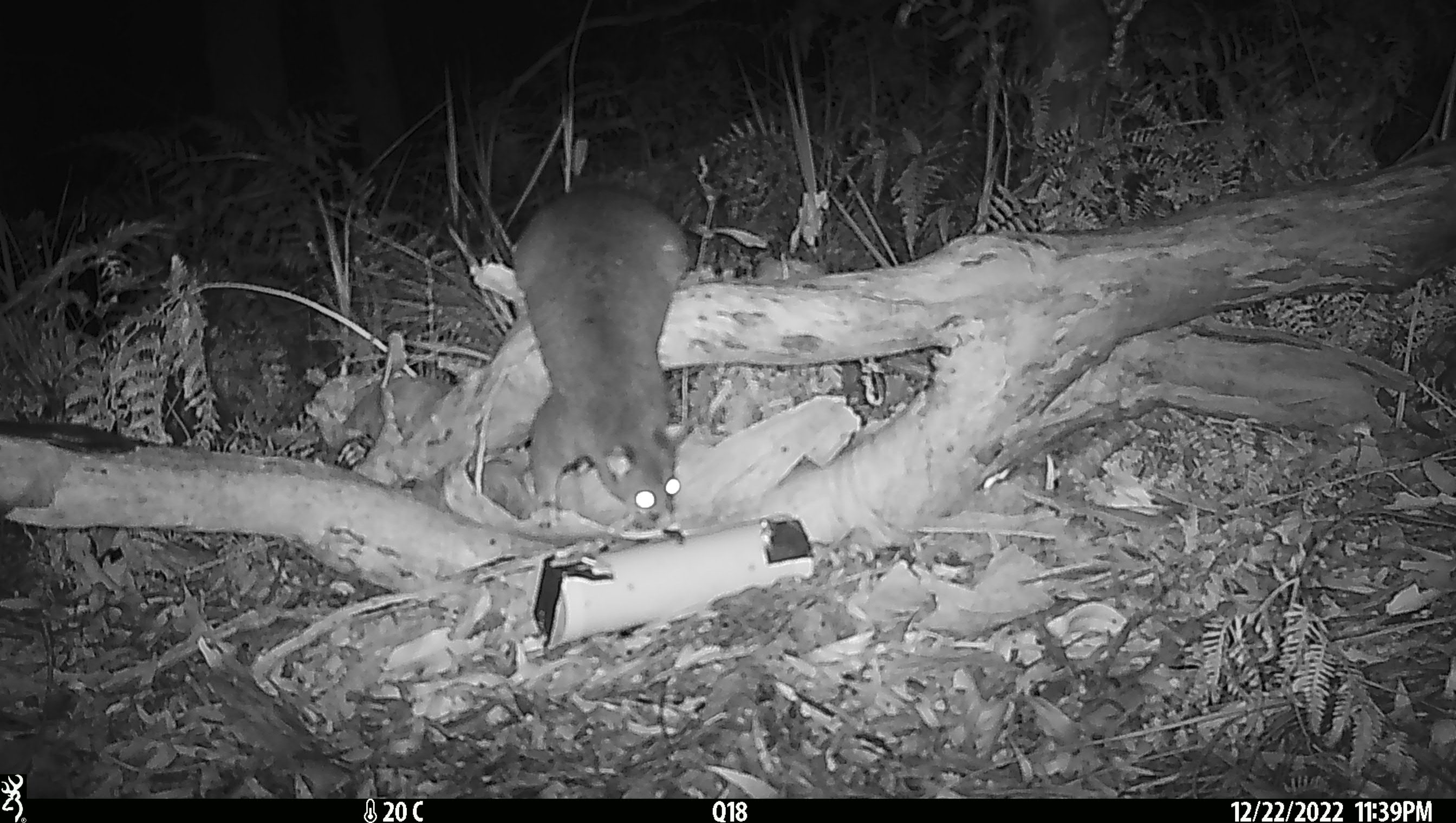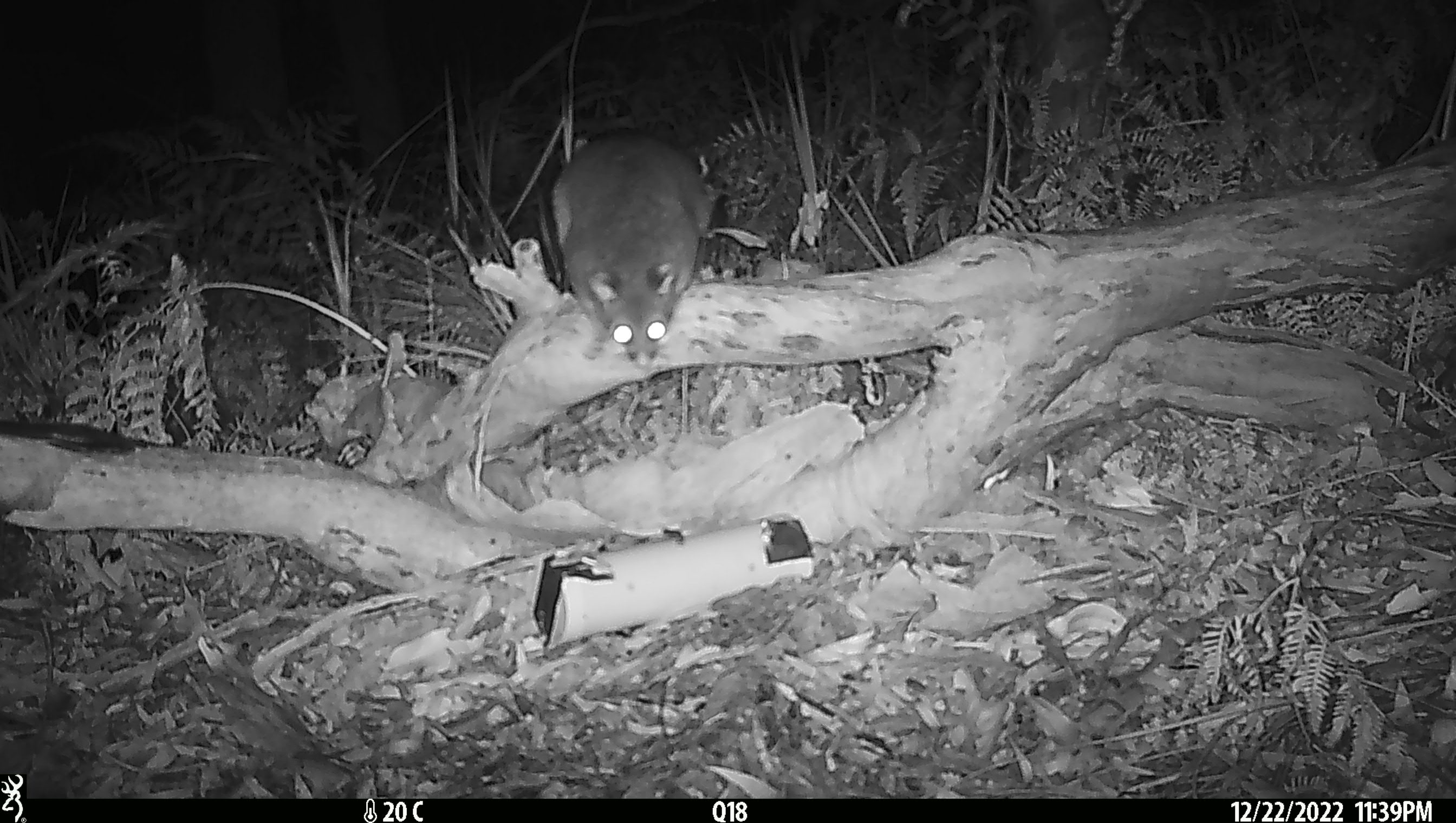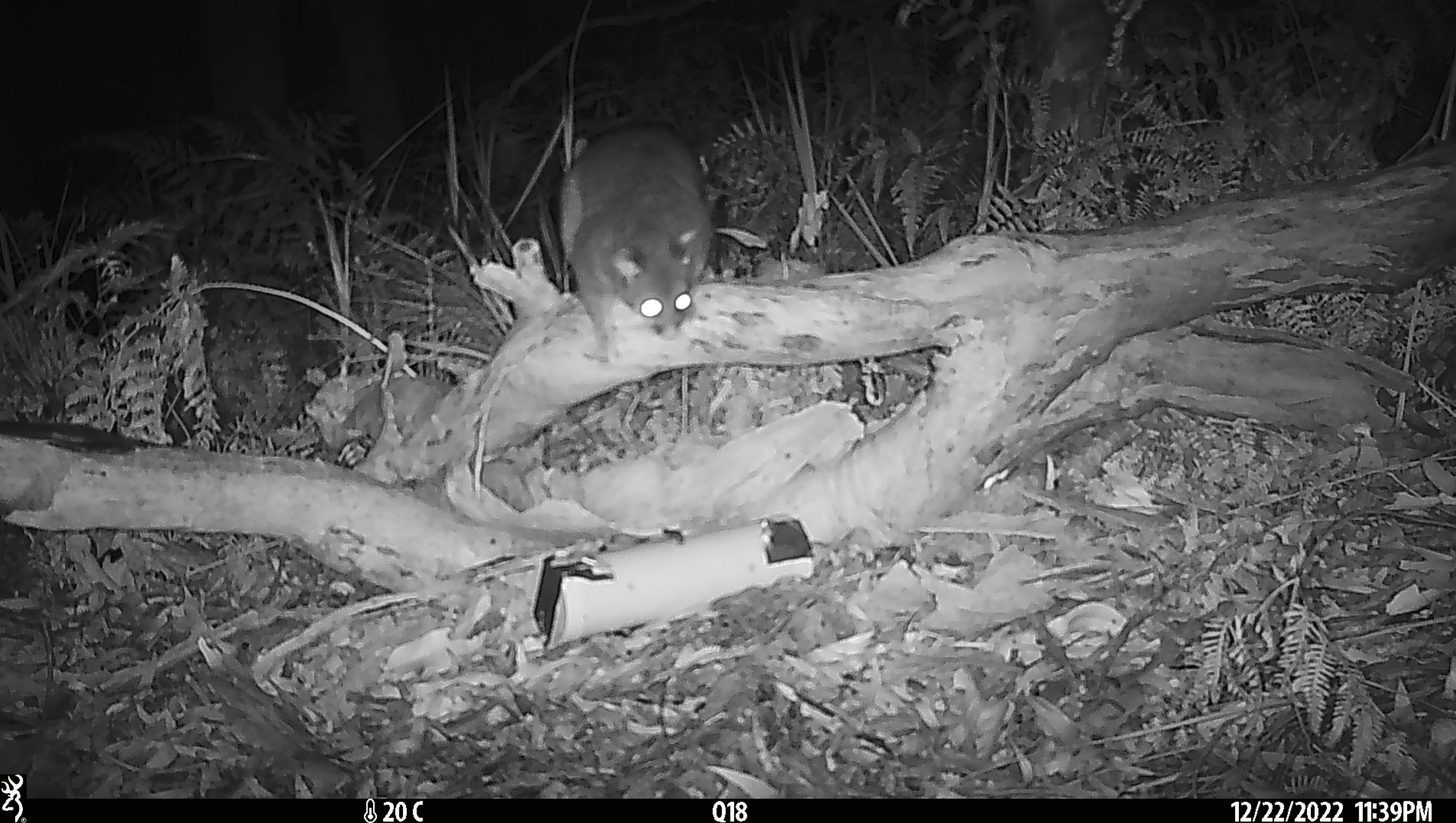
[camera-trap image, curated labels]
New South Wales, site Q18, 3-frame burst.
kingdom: Animalia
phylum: Chordata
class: Mammalia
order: Diprotodontia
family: Phalangeridae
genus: Trichosurus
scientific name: Trichosurus vulpecula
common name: common brushtail possum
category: possum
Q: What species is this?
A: Possum (common brushtail possum) (Trichosurus vulpecula).